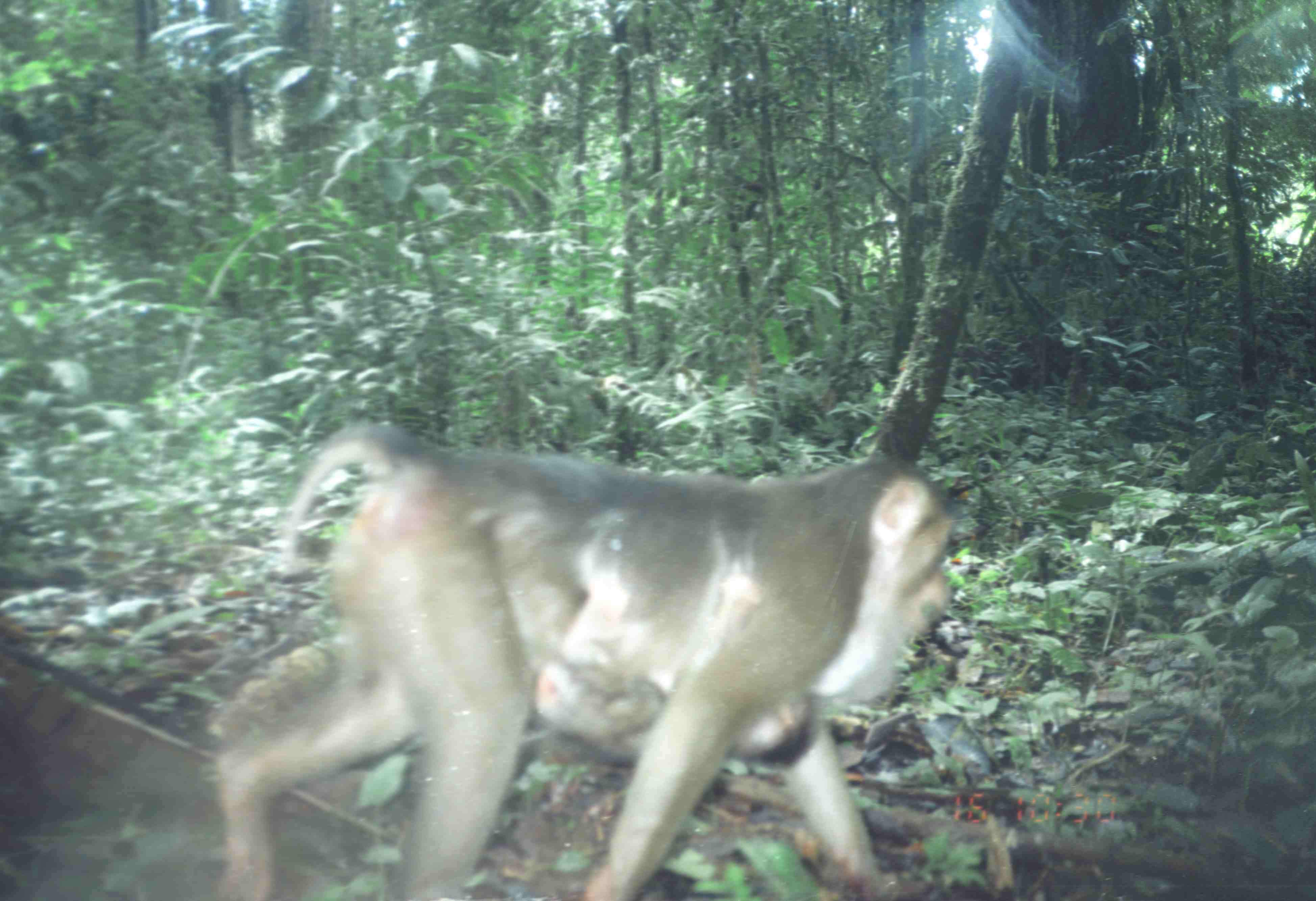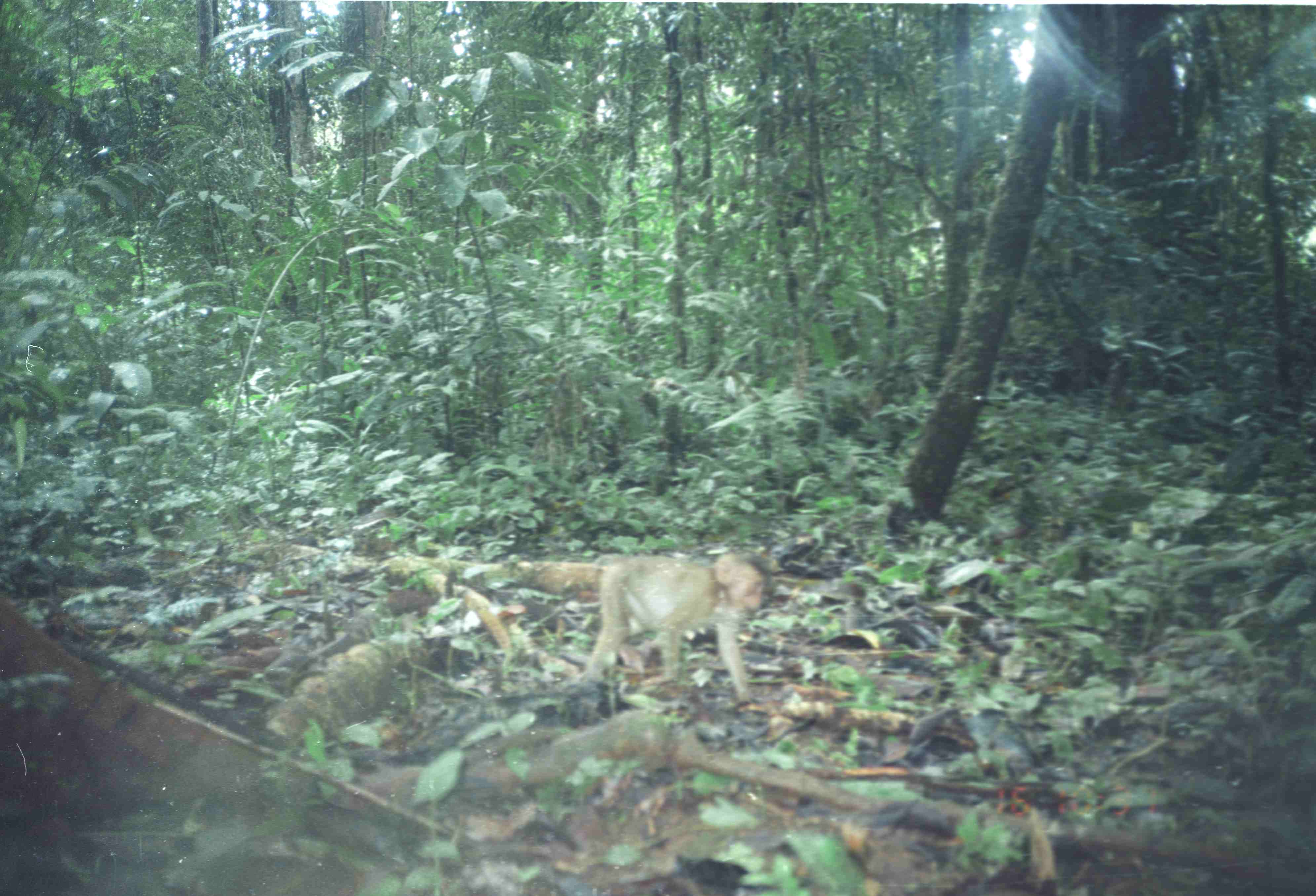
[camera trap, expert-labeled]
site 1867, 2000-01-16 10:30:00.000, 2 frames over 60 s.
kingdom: Animalia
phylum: Chordata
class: Mammalia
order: Primates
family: Cercopithecidae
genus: Macaca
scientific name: Macaca nemestrina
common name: southern pig-tailed macaque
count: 2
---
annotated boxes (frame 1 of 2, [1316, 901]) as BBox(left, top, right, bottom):
macaca nemestrina: BBox(209, 424, 961, 899)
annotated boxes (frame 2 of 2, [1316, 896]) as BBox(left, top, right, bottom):
macaca nemestrina: BBox(574, 553, 766, 703)